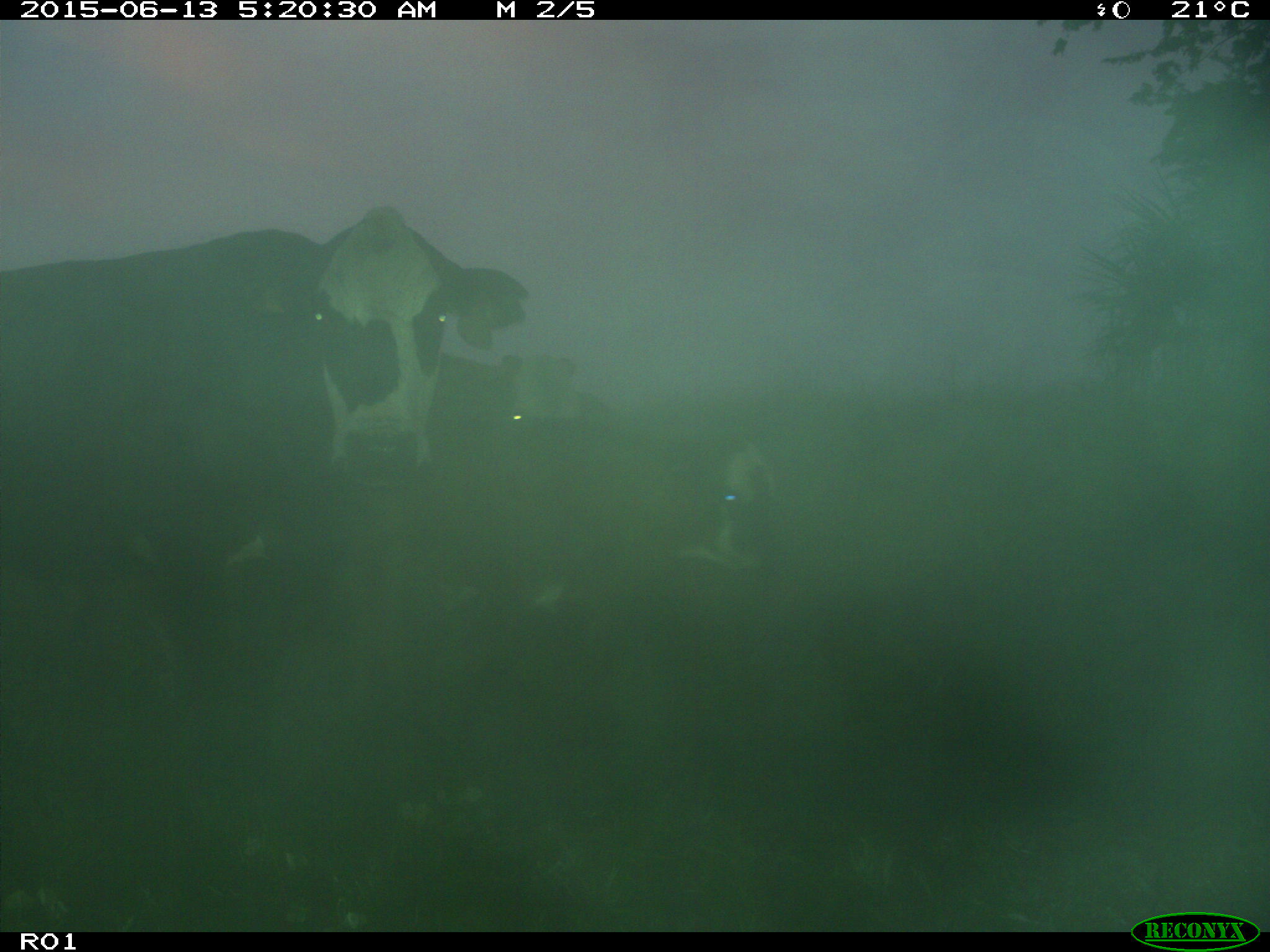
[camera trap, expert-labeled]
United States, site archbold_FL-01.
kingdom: Animalia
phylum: Chordata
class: Mammalia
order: Artiodactyla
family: Bovidae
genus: Bos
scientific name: Bos taurus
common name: domestic cow